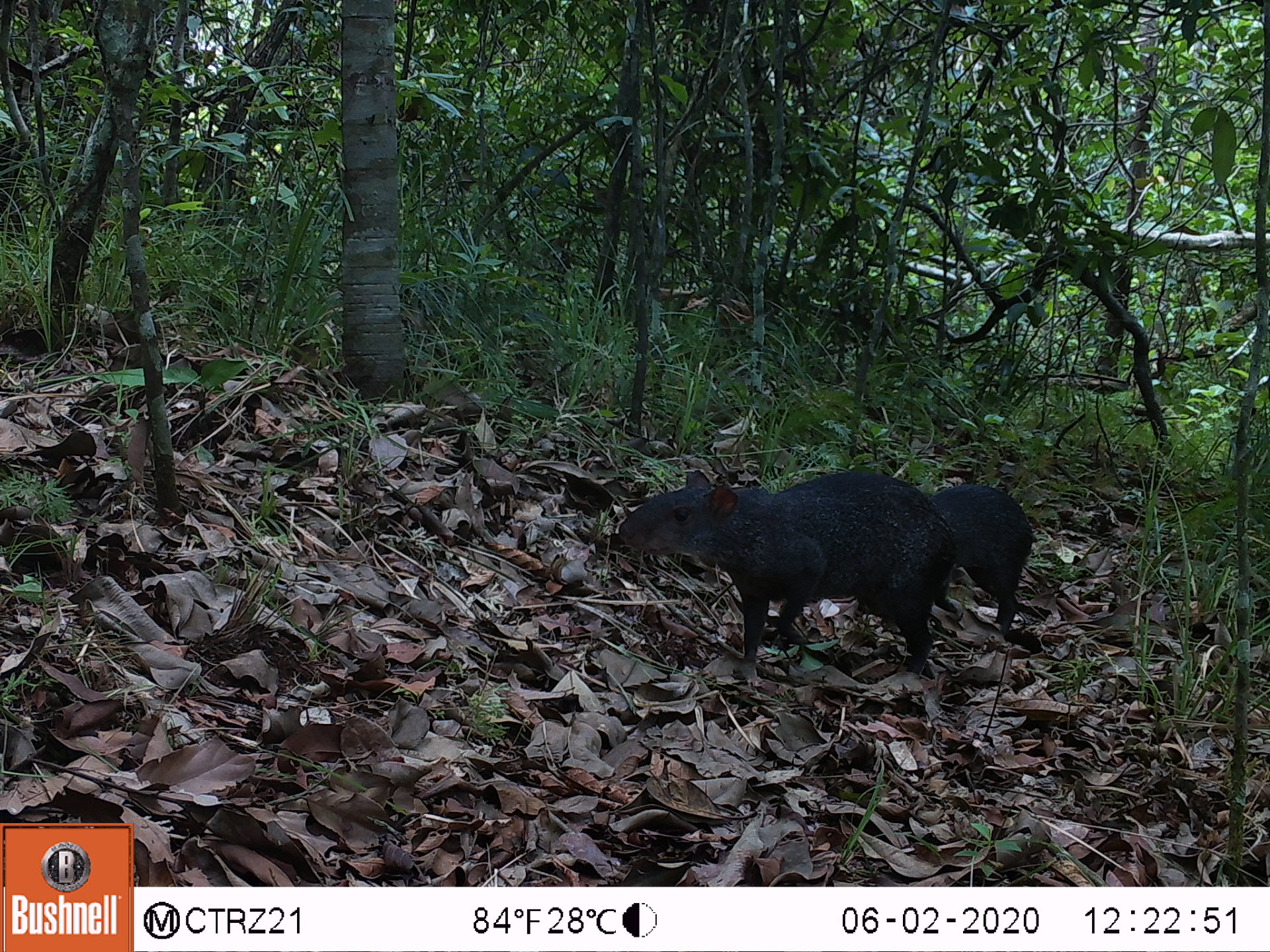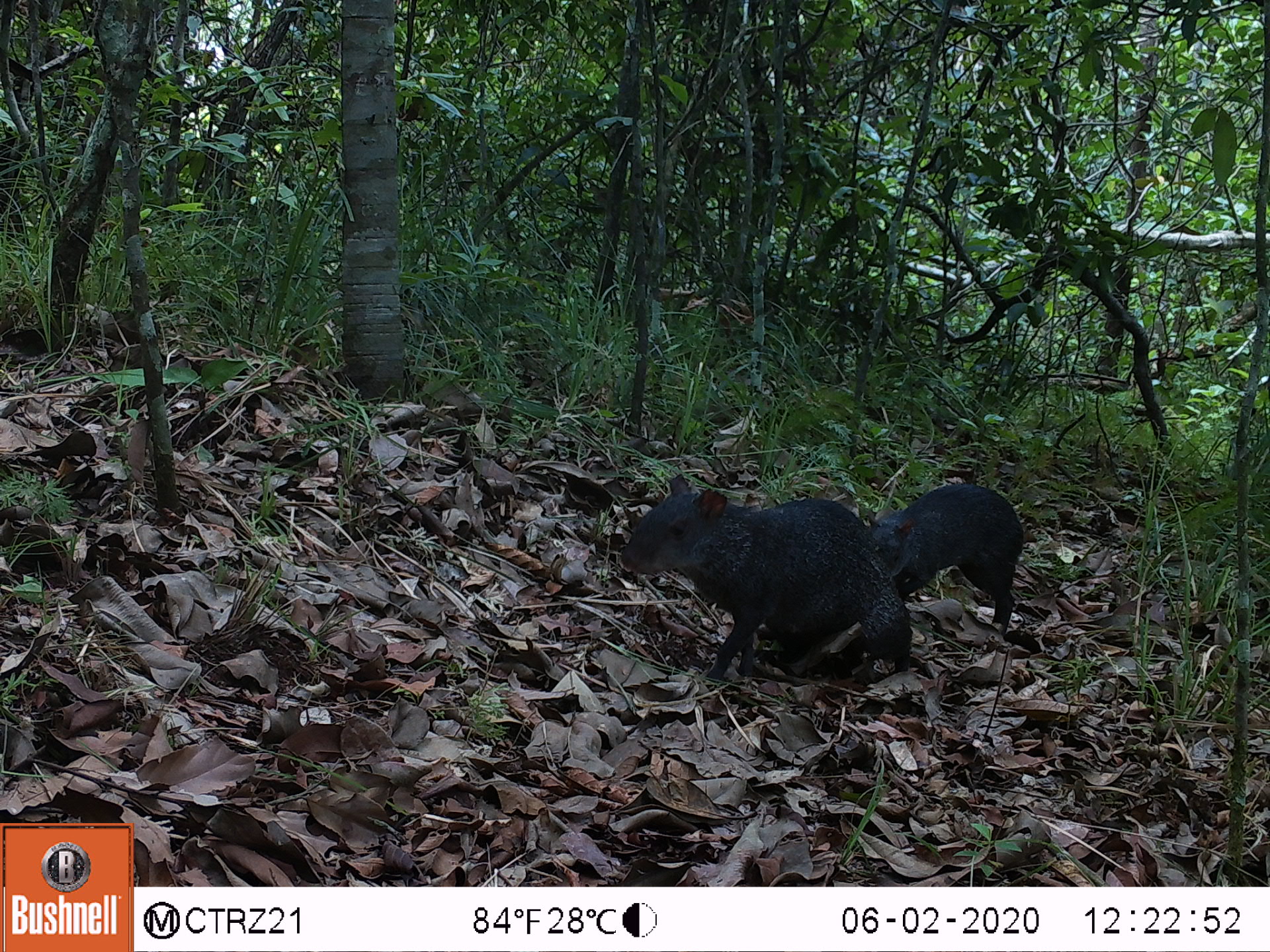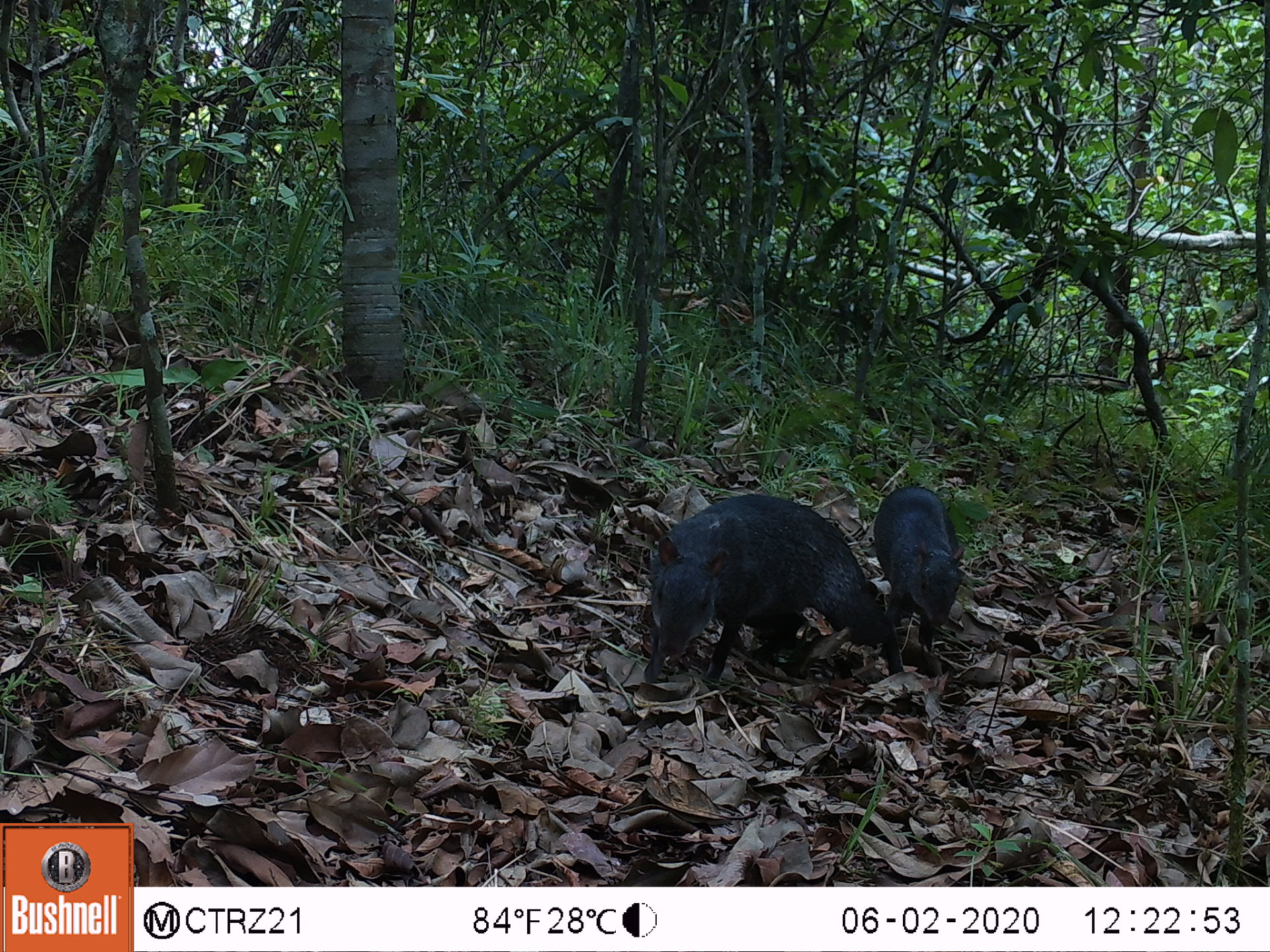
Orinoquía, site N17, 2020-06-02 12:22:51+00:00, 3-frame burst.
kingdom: Animalia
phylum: Chordata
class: Mammalia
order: Rodentia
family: Dasyproctidae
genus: Dasyprocta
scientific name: Dasyprocta fuliginosa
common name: black agouti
Black agouti (Dasyprocta fuliginosa).